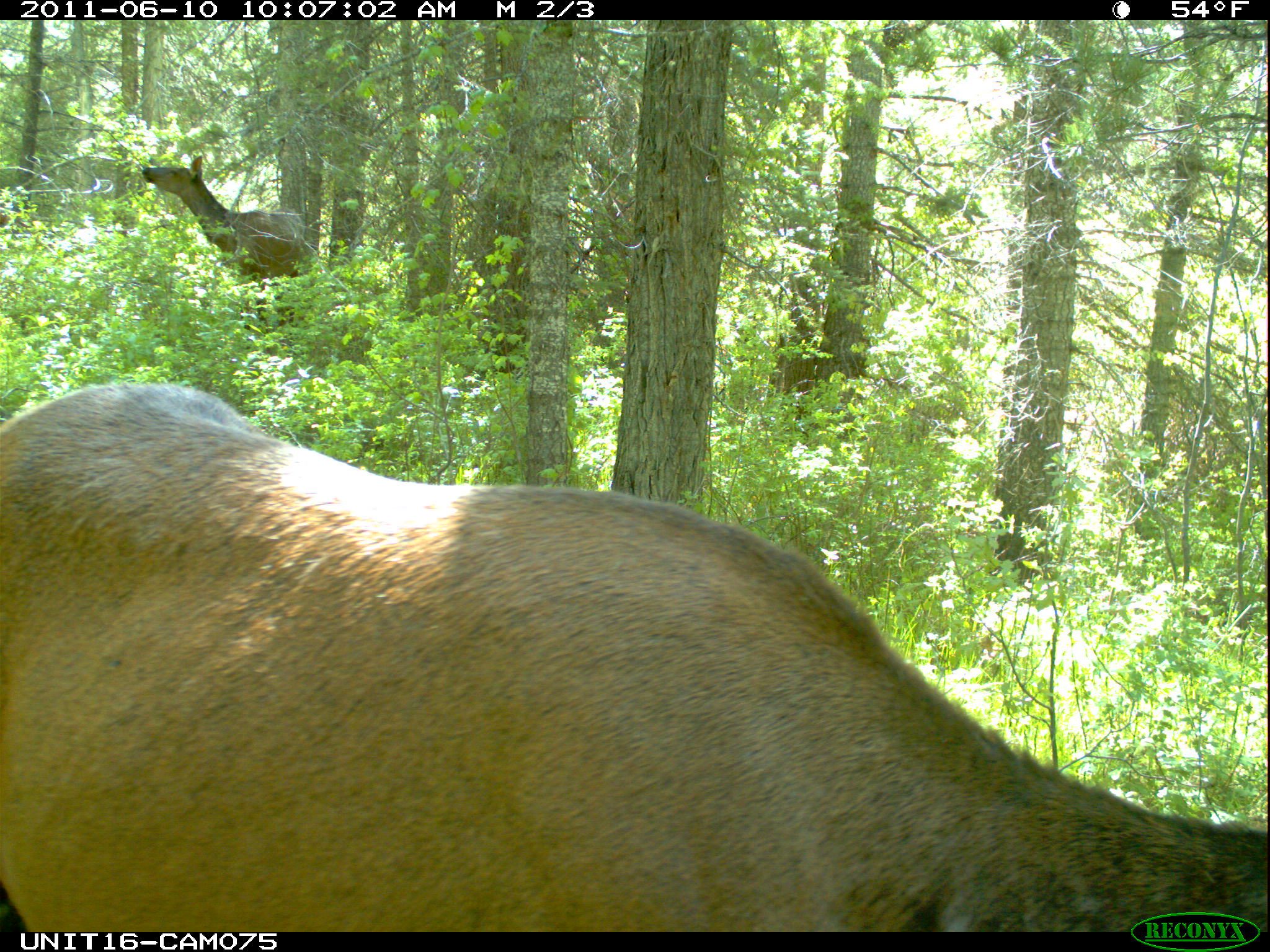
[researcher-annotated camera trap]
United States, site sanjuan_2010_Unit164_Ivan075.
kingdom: Animalia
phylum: Chordata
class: Mammalia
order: Artiodactyla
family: Cervidae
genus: Cervus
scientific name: Cervus elaphus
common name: red deer